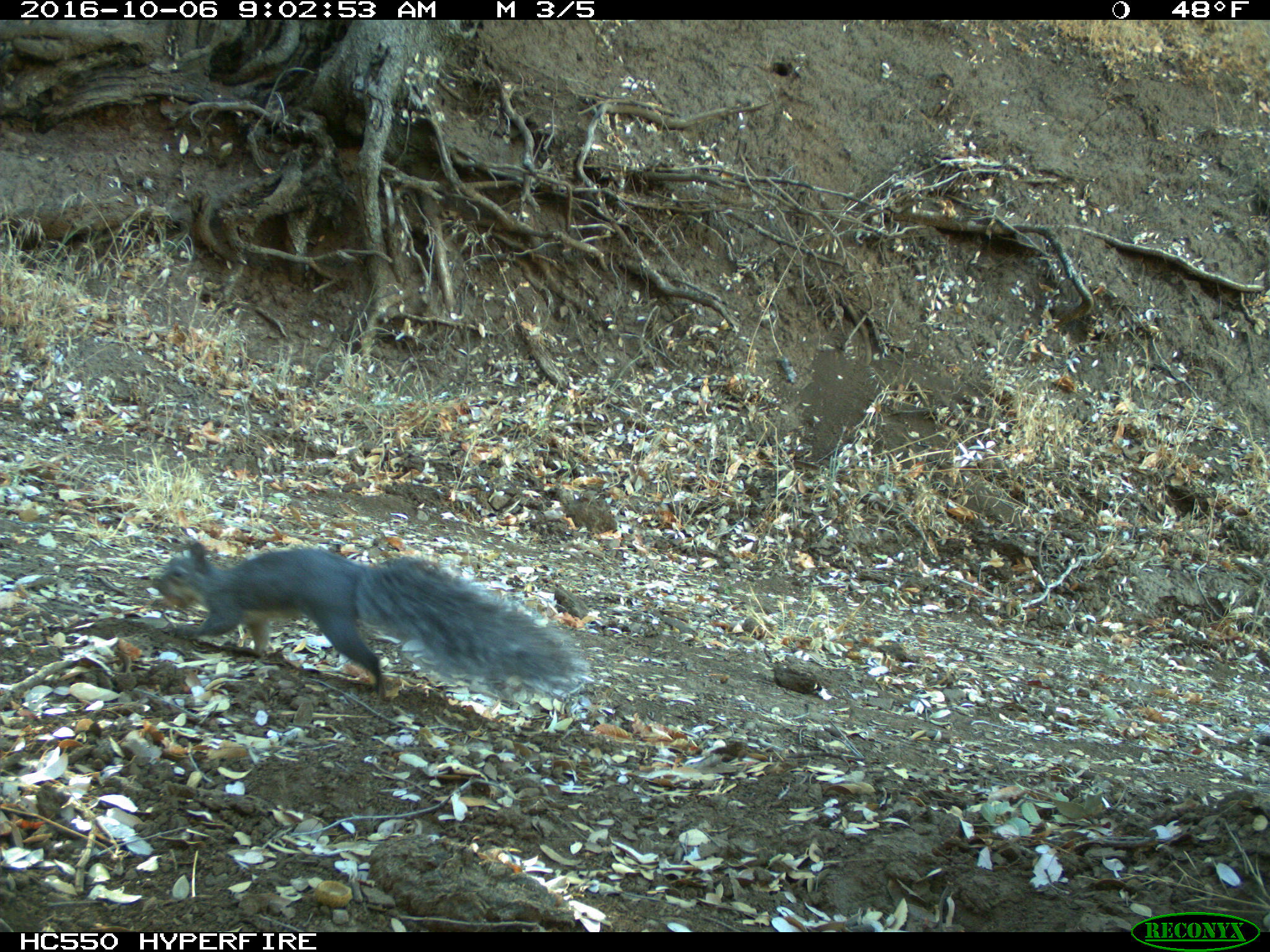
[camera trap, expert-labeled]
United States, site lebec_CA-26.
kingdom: Animalia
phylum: Chordata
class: Mammalia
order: Rodentia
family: Sciuridae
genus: Sciurus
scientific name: Sciurus carolinensis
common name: eastern gray squirrel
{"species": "Sciurus carolinensis (eastern gray squirrel)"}